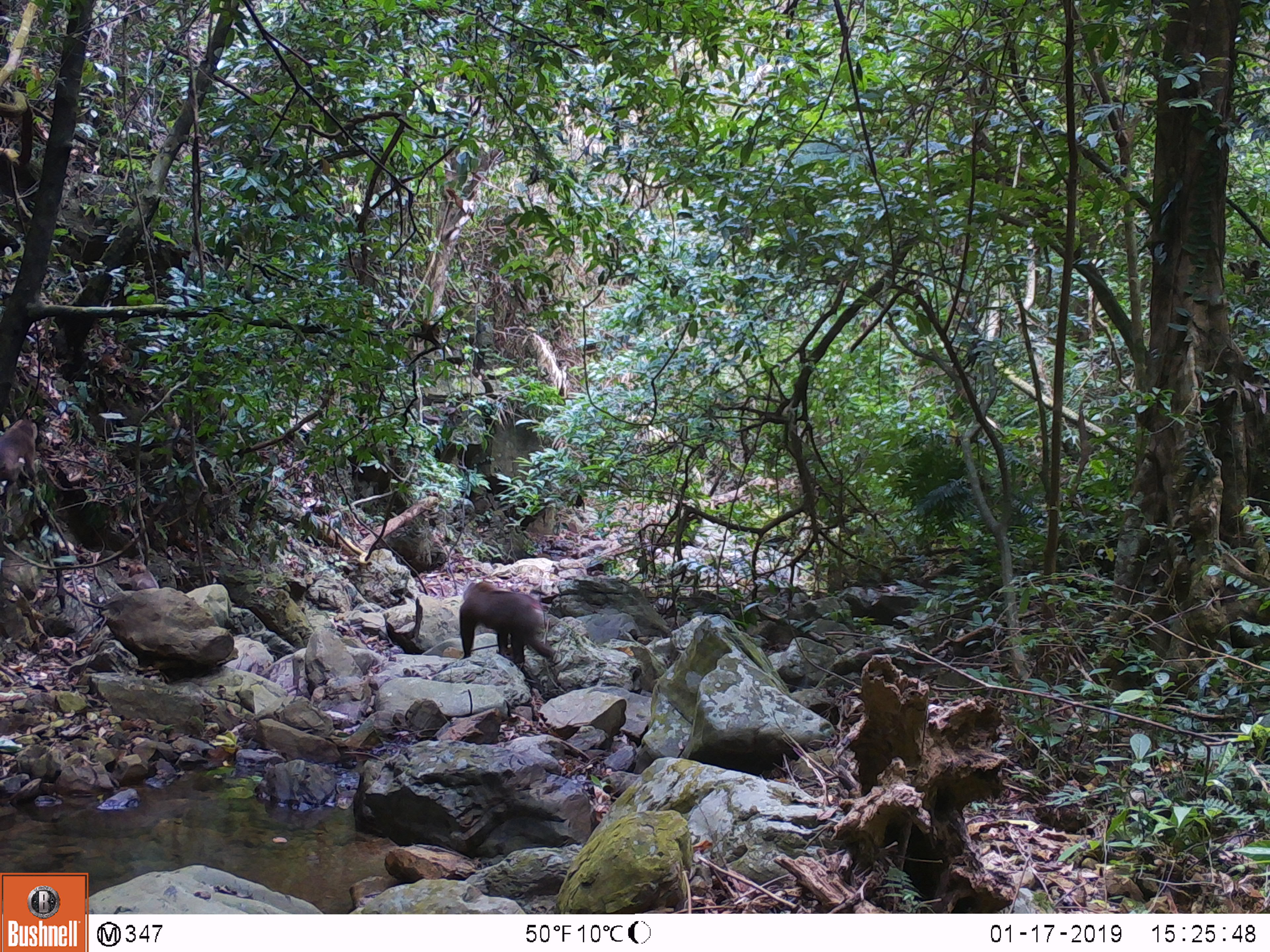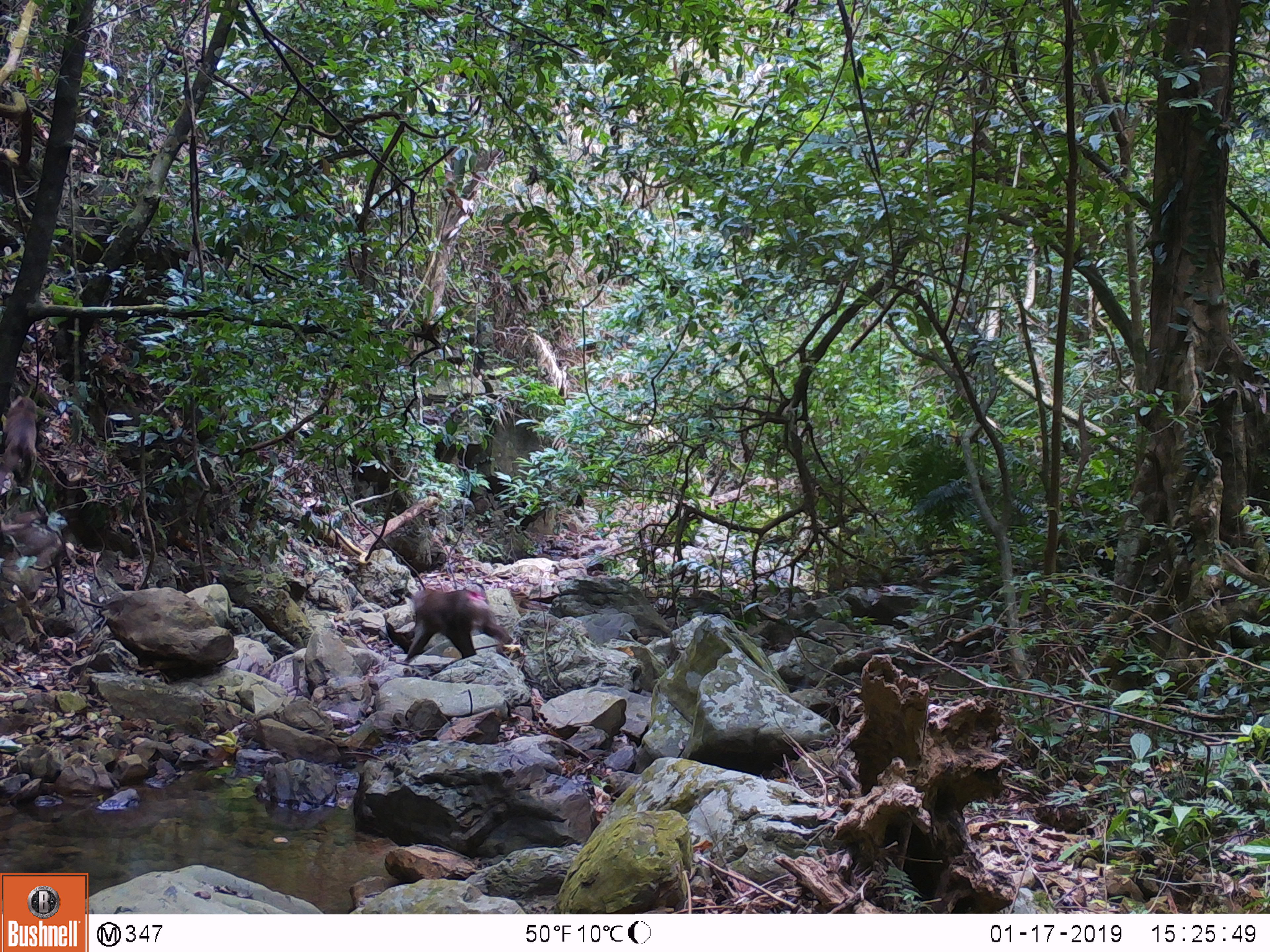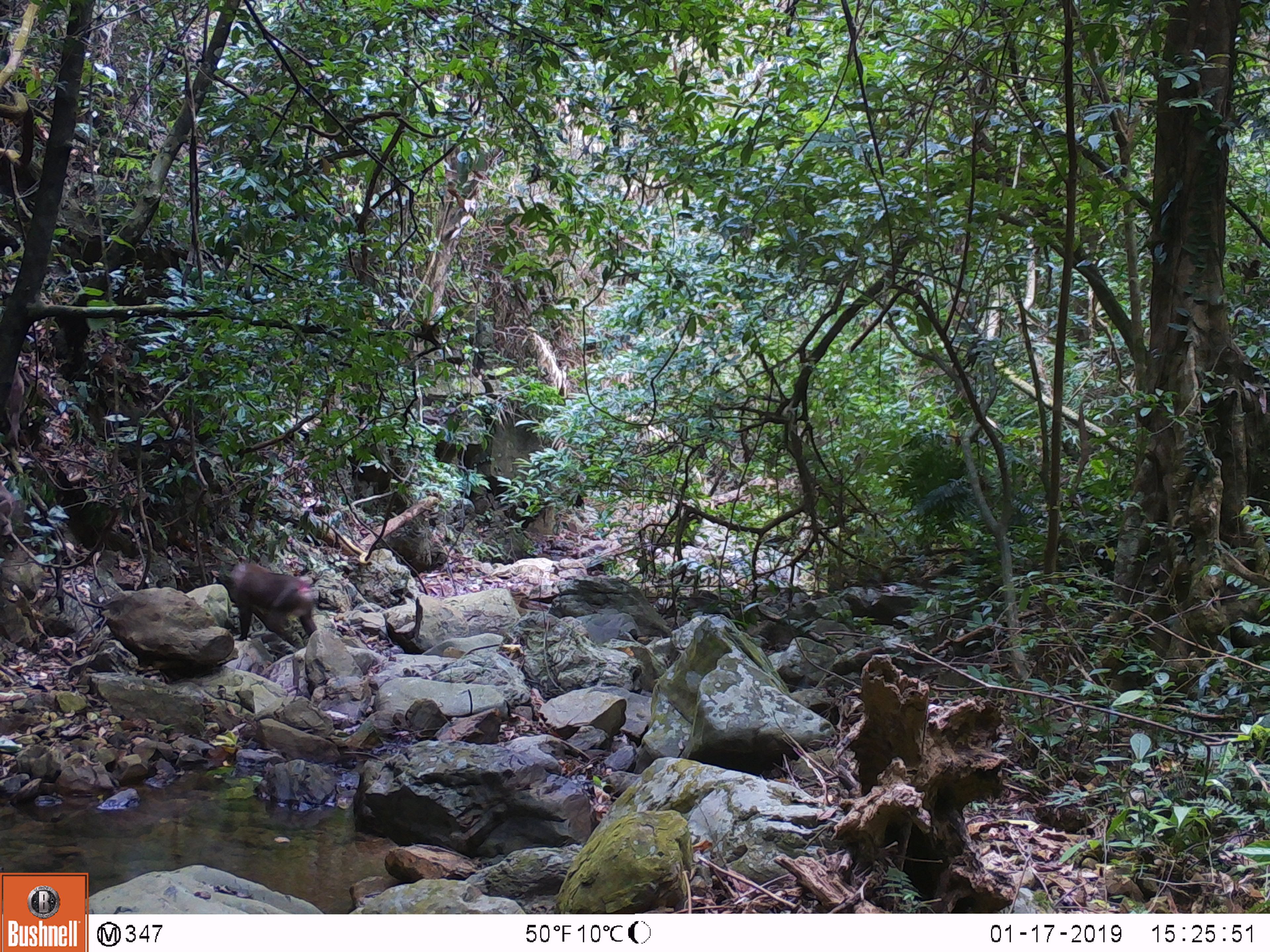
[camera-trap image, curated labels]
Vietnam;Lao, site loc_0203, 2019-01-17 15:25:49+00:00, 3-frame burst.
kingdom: Animalia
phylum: Chordata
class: Mammalia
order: Primates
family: Cercopithecidae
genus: Macaca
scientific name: Macaca nemestrina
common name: pig-tailed macaque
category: pig tailed macaque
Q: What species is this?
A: Pig tailed macaque (pig-tailed macaque) (Macaca nemestrina).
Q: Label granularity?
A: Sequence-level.